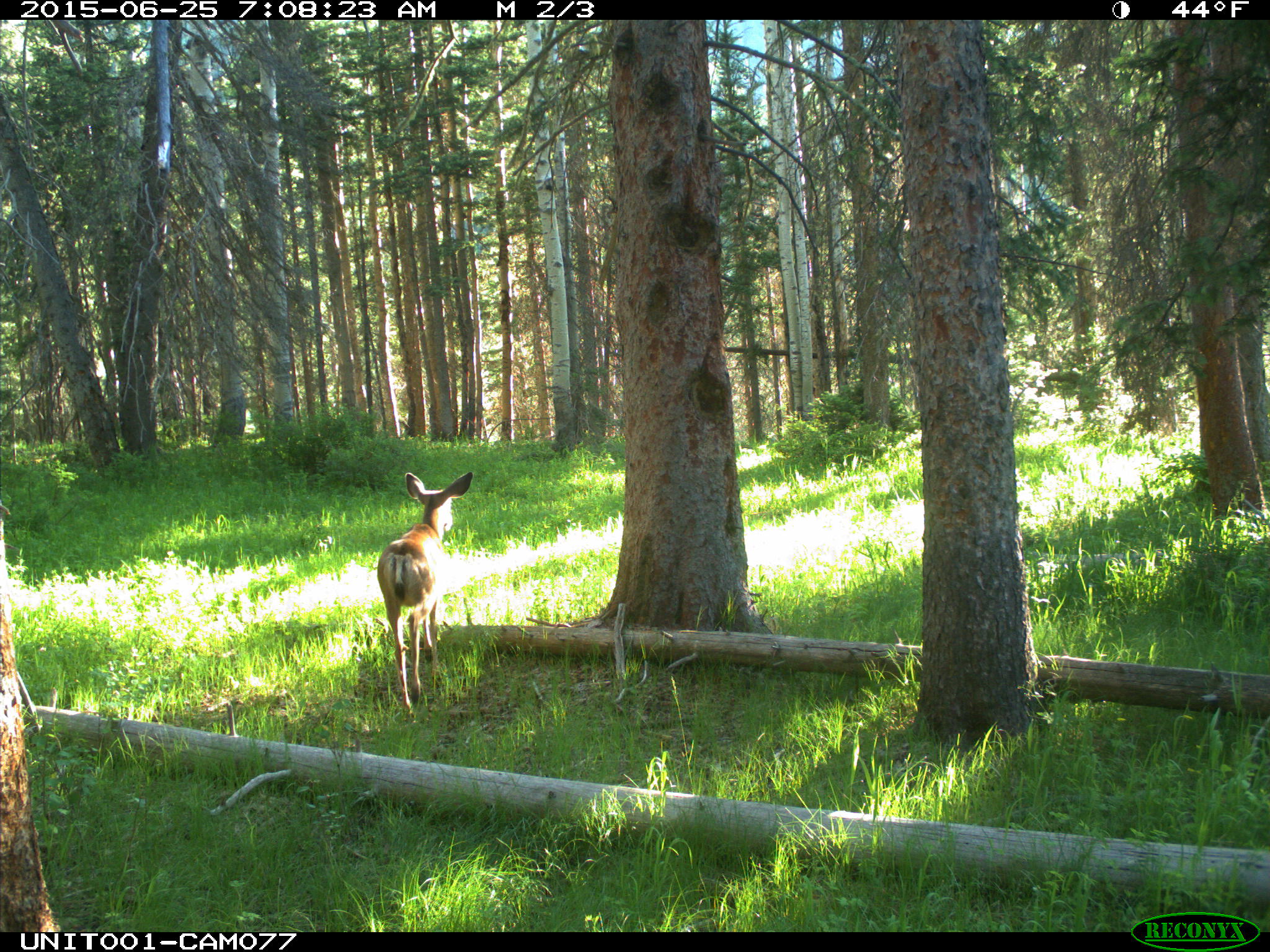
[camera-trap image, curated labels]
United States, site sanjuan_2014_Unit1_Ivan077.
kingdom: Animalia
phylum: Chordata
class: Mammalia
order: Artiodactyla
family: Cervidae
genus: Odocoileus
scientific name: Odocoileus hemionus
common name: mule deer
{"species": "Odocoileus hemionus (mule deer)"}